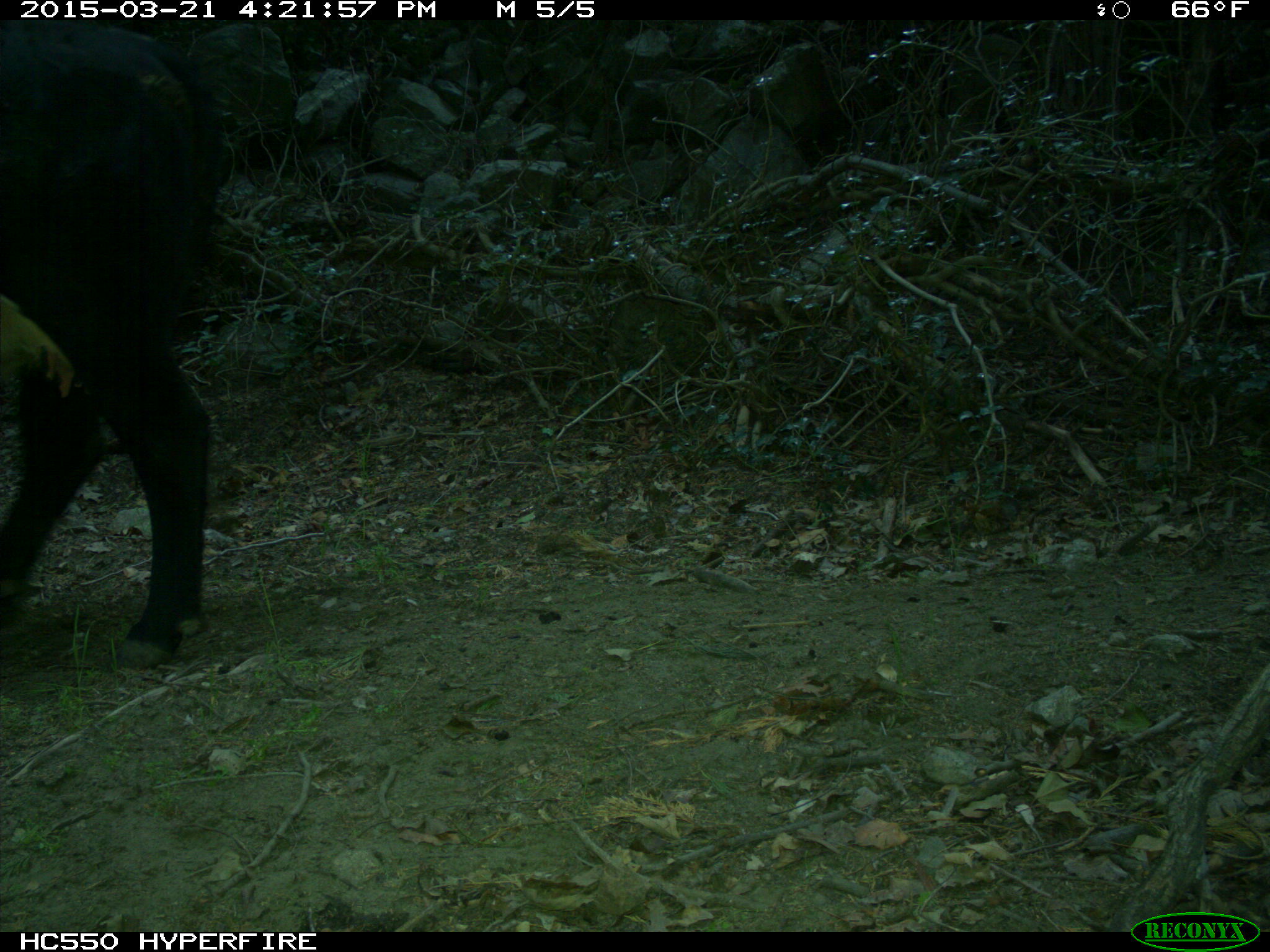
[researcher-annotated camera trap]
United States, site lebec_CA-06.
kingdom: Animalia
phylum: Chordata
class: Mammalia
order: Artiodactyla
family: Bovidae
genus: Bos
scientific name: Bos taurus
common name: domestic cow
Bos taurus (domestic cow).